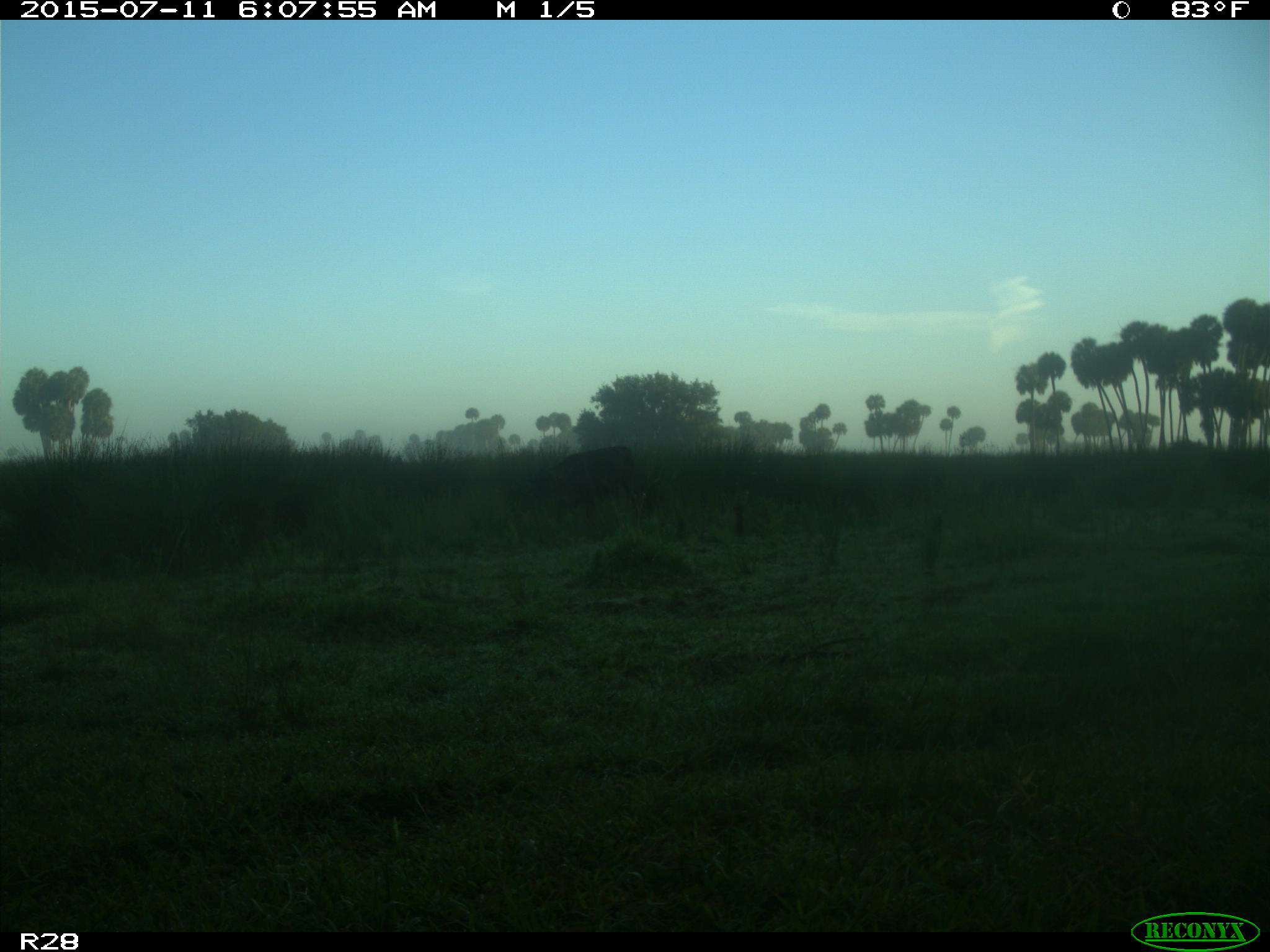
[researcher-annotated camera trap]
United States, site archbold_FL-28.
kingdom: Animalia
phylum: Chordata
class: Mammalia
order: Artiodactyla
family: Bovidae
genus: Bos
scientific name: Bos taurus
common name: domestic cow